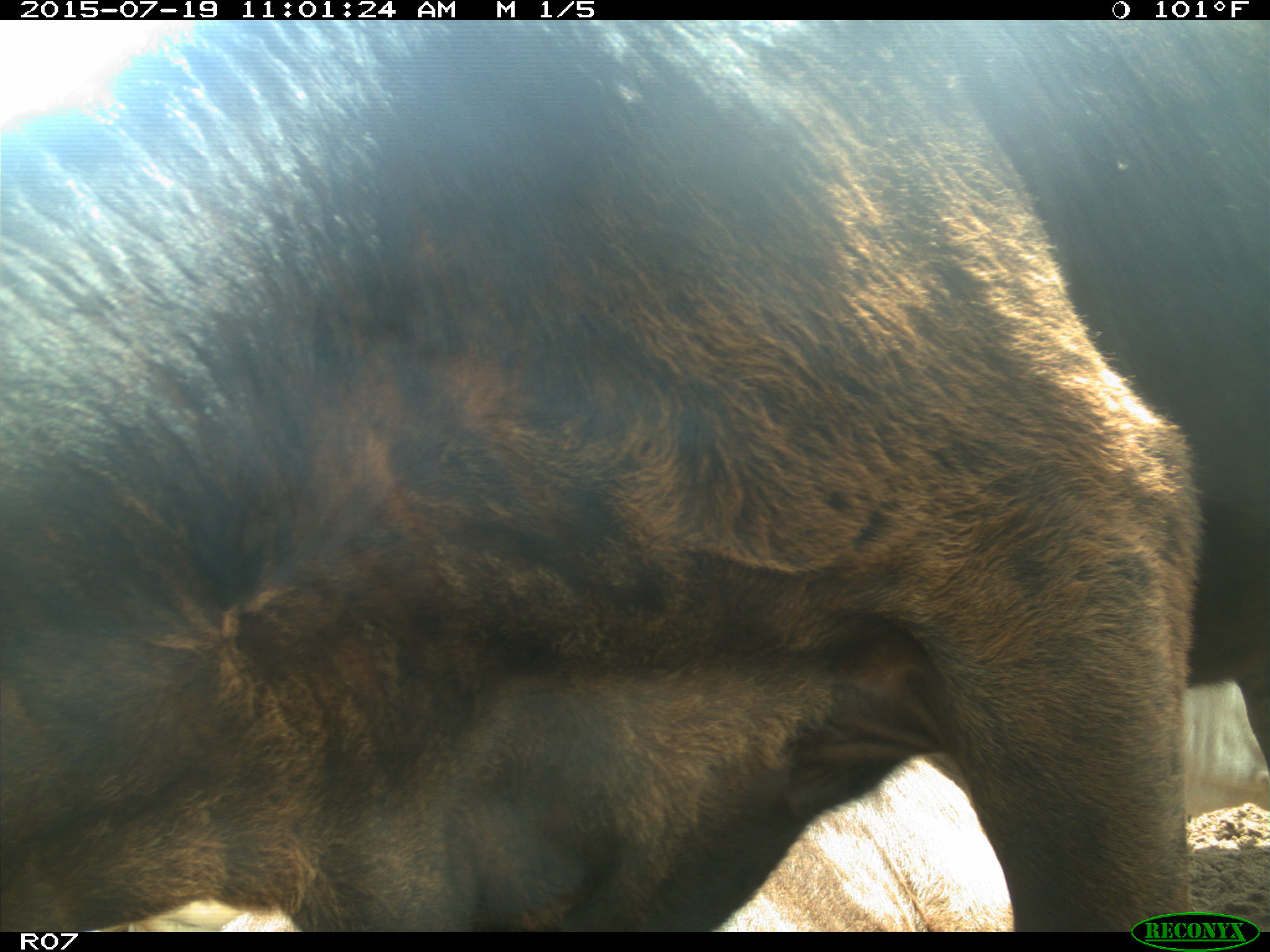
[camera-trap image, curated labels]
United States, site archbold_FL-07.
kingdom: Animalia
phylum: Chordata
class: Mammalia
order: Artiodactyla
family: Bovidae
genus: Bos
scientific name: Bos taurus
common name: domestic cow